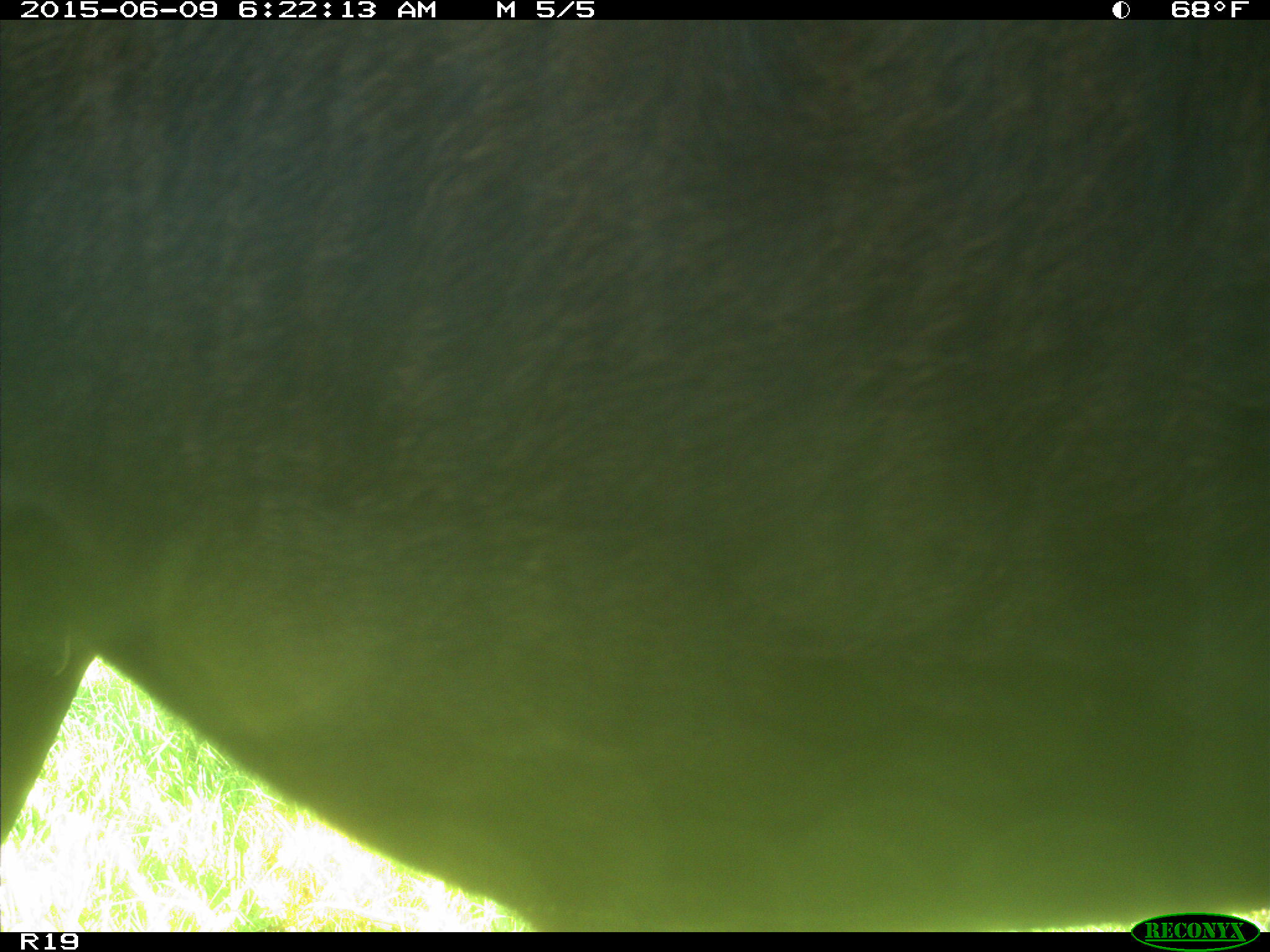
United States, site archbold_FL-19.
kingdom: Animalia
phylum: Chordata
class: Mammalia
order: Artiodactyla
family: Bovidae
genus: Bos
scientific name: Bos taurus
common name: domestic cow